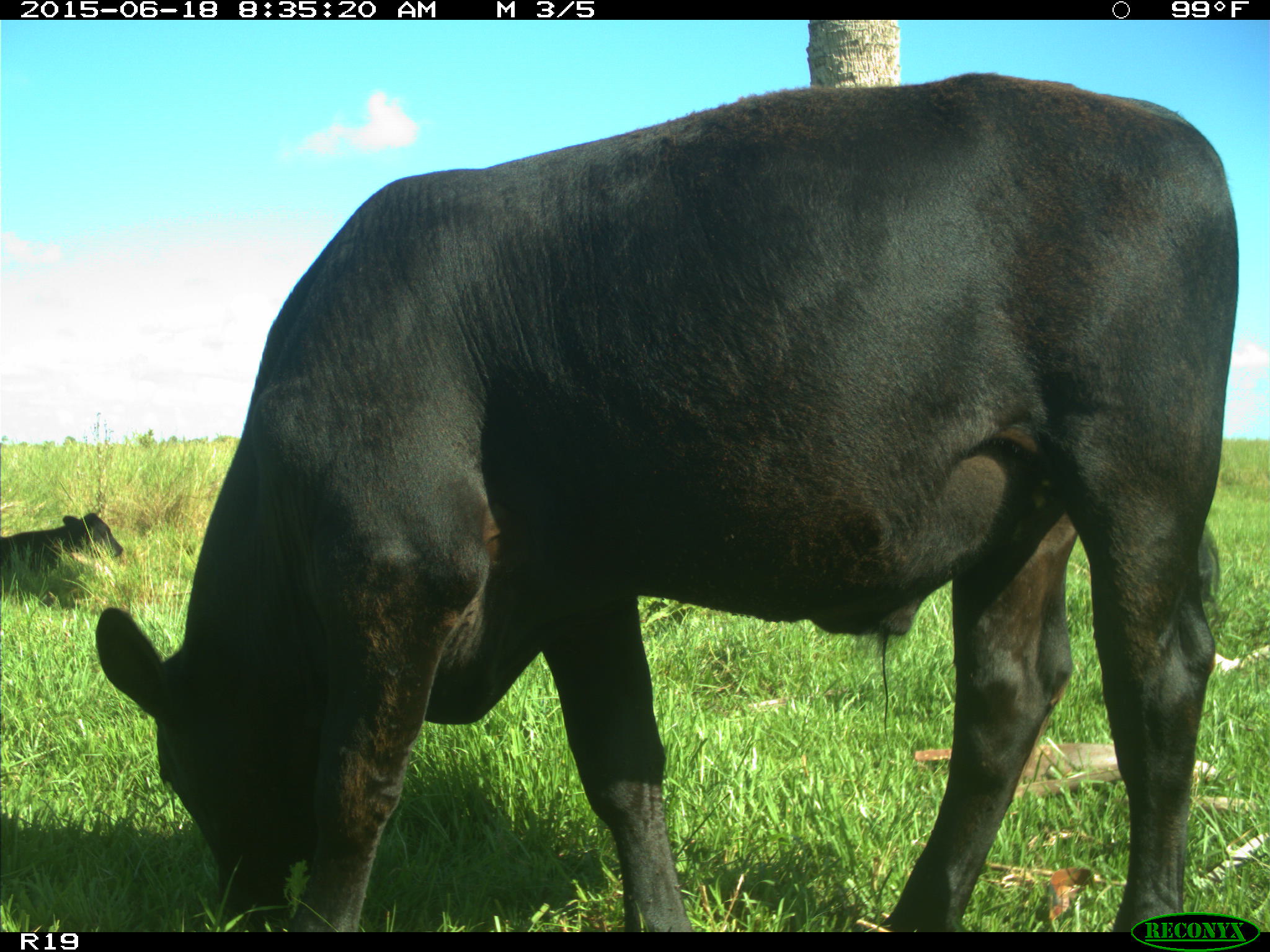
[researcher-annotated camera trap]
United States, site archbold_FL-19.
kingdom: Animalia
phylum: Chordata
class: Mammalia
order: Artiodactyla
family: Bovidae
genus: Bos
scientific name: Bos taurus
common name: domestic cow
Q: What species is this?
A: Bos taurus (domestic cow).